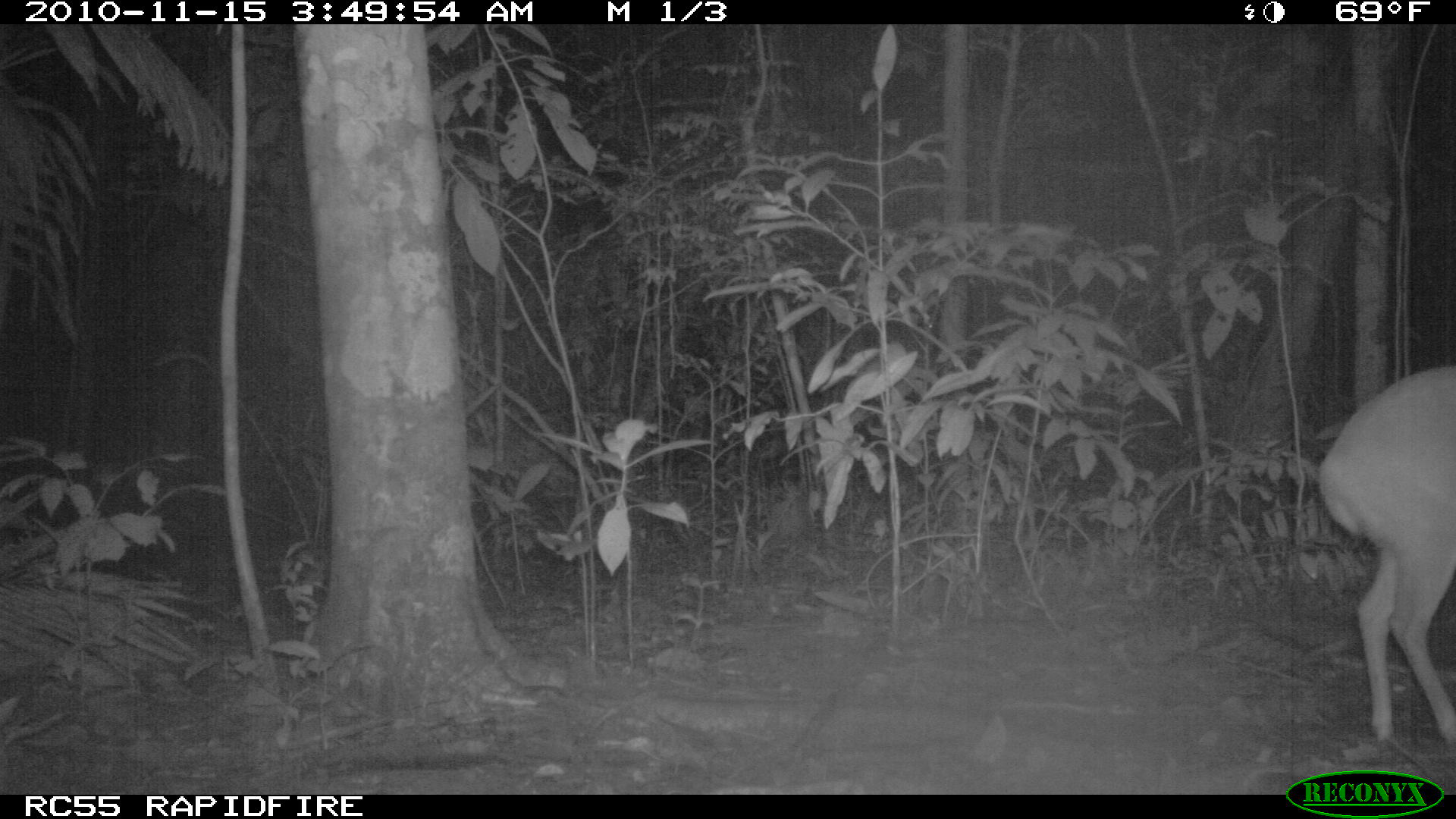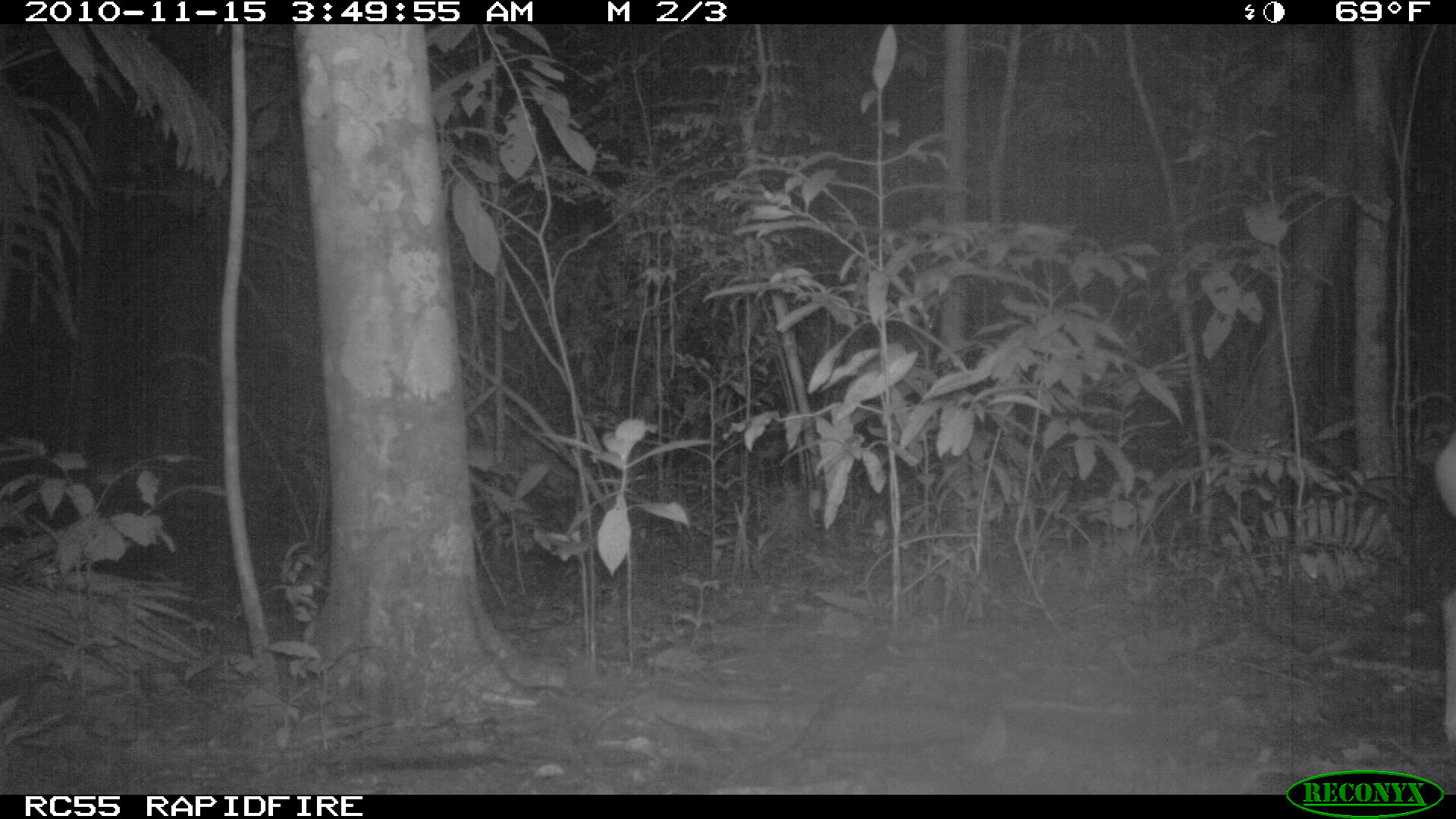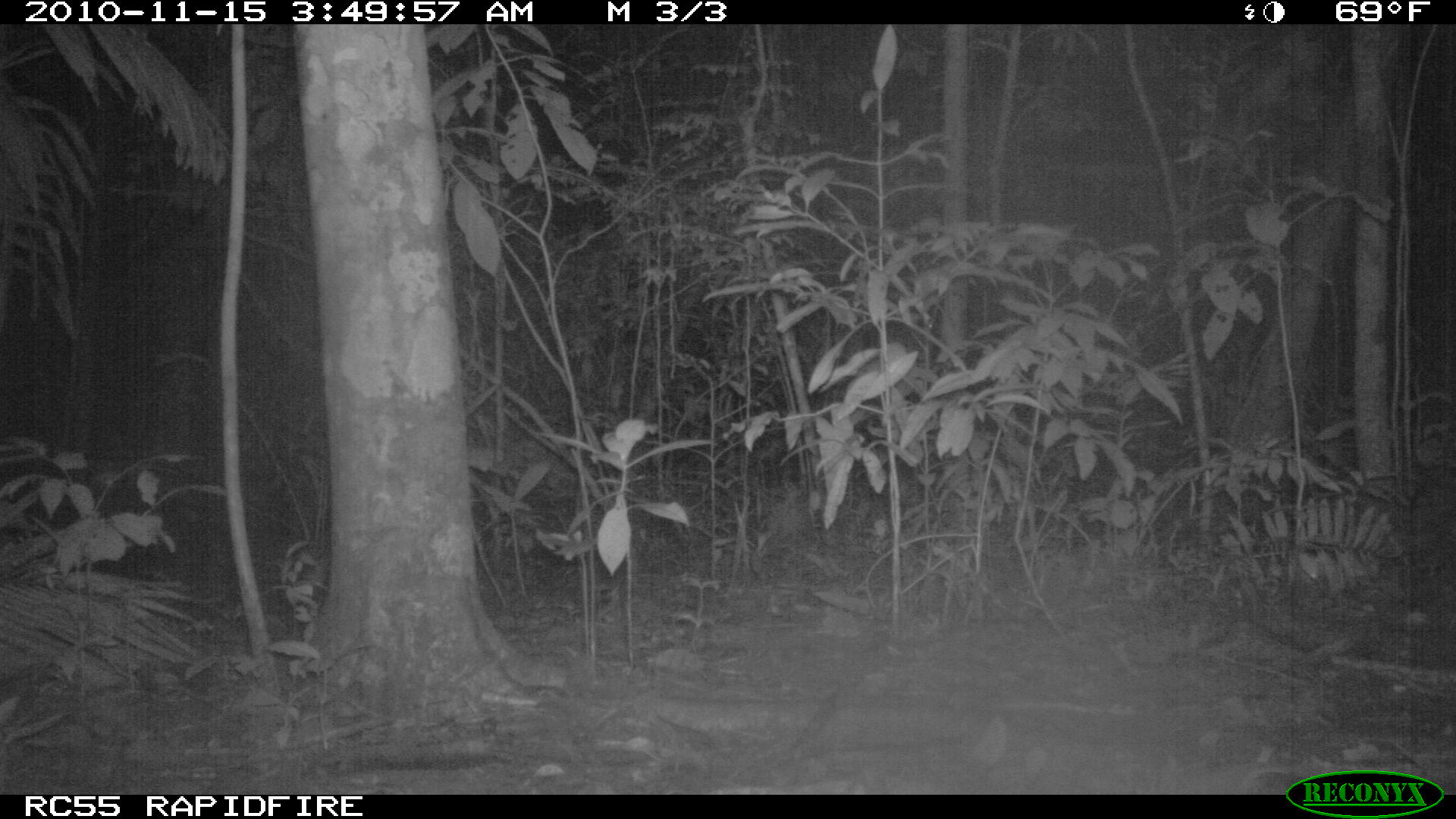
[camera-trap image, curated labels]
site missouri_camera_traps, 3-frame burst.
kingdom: Animalia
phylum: Chordata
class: Mammalia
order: Artiodactyla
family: Cervidae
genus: Odocoileus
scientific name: Odocoileus virginianus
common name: white-tailed deer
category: white tailed deer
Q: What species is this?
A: White tailed deer (white-tailed deer) (Odocoileus virginianus).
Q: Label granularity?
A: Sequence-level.